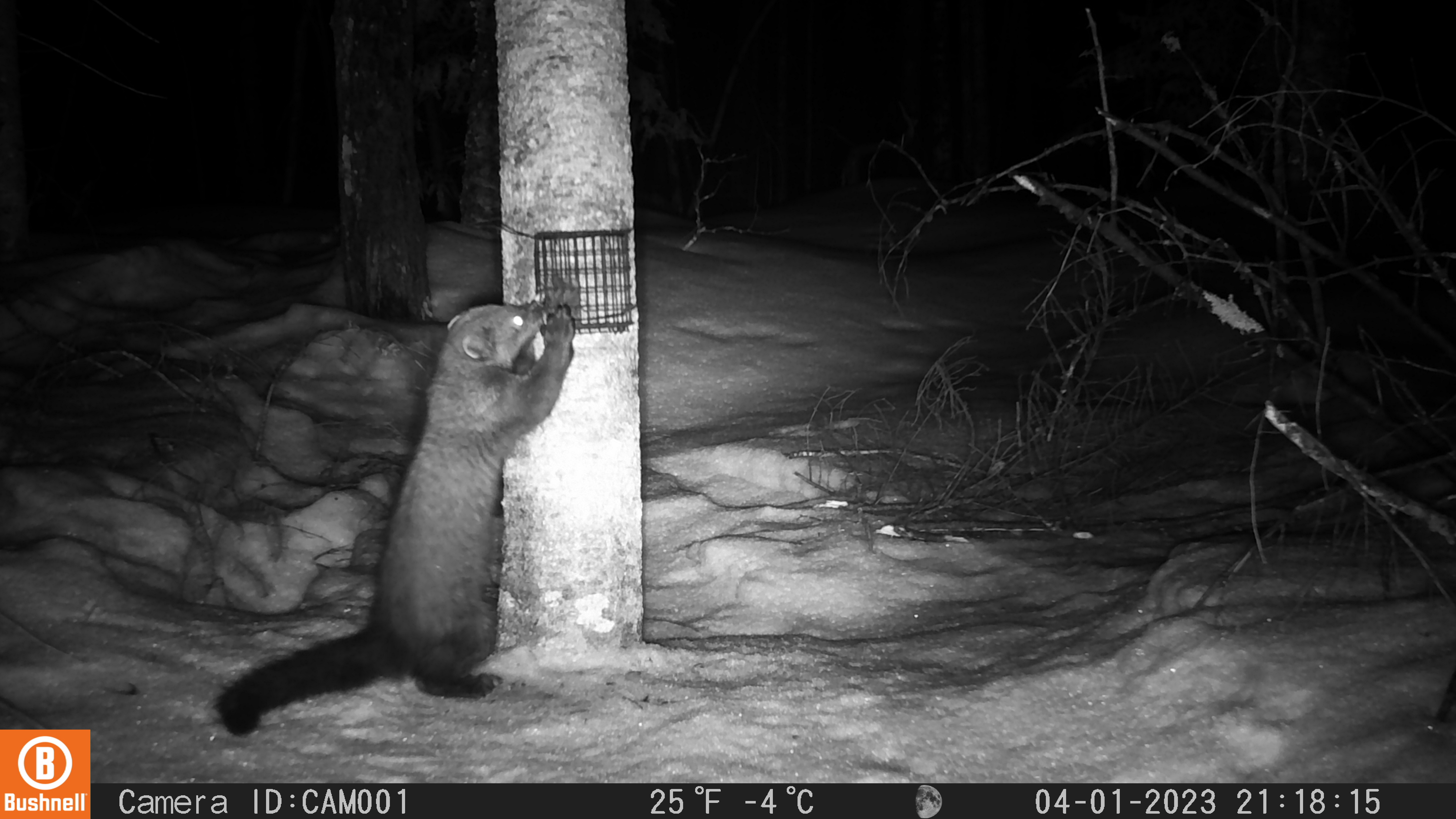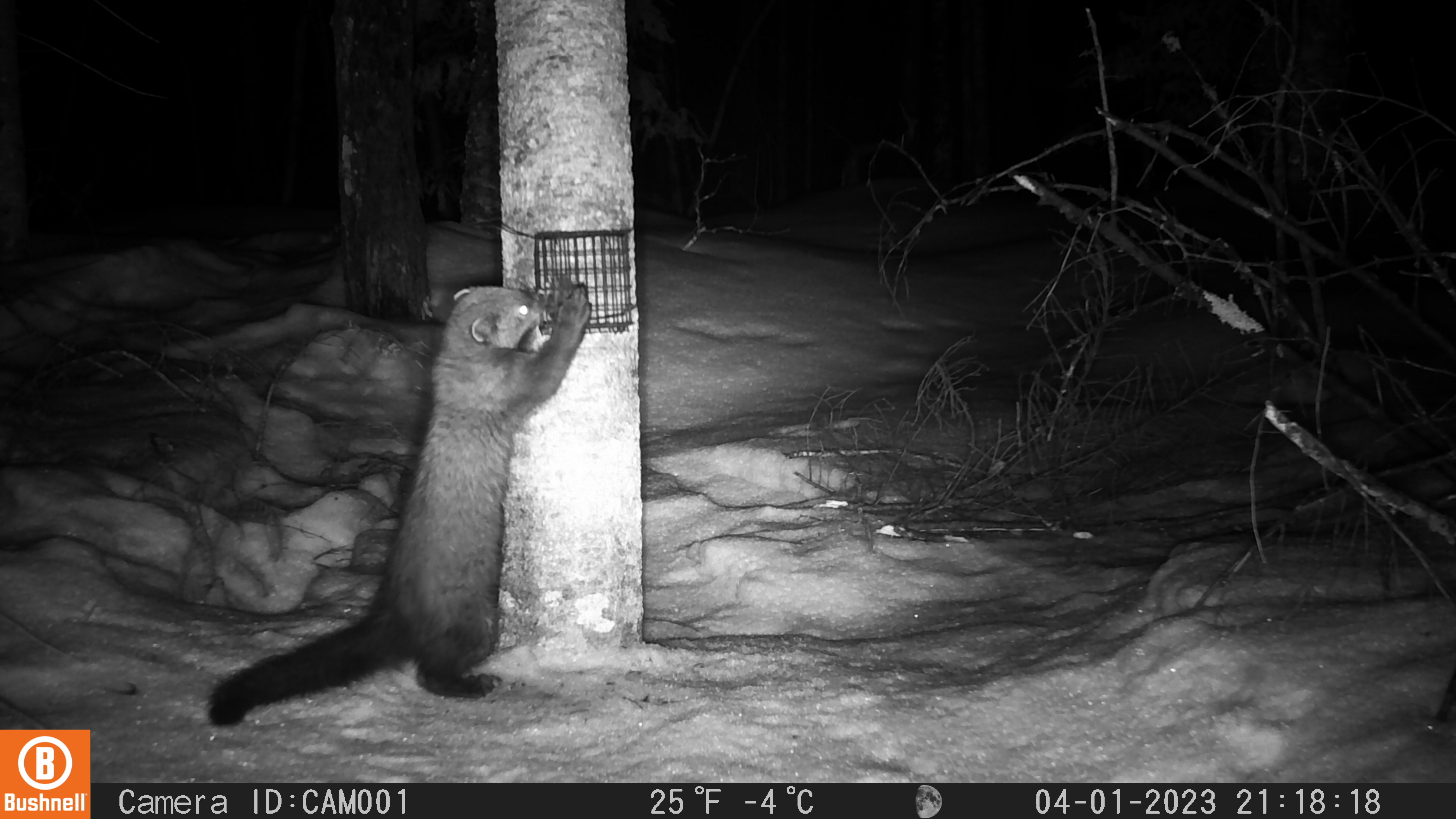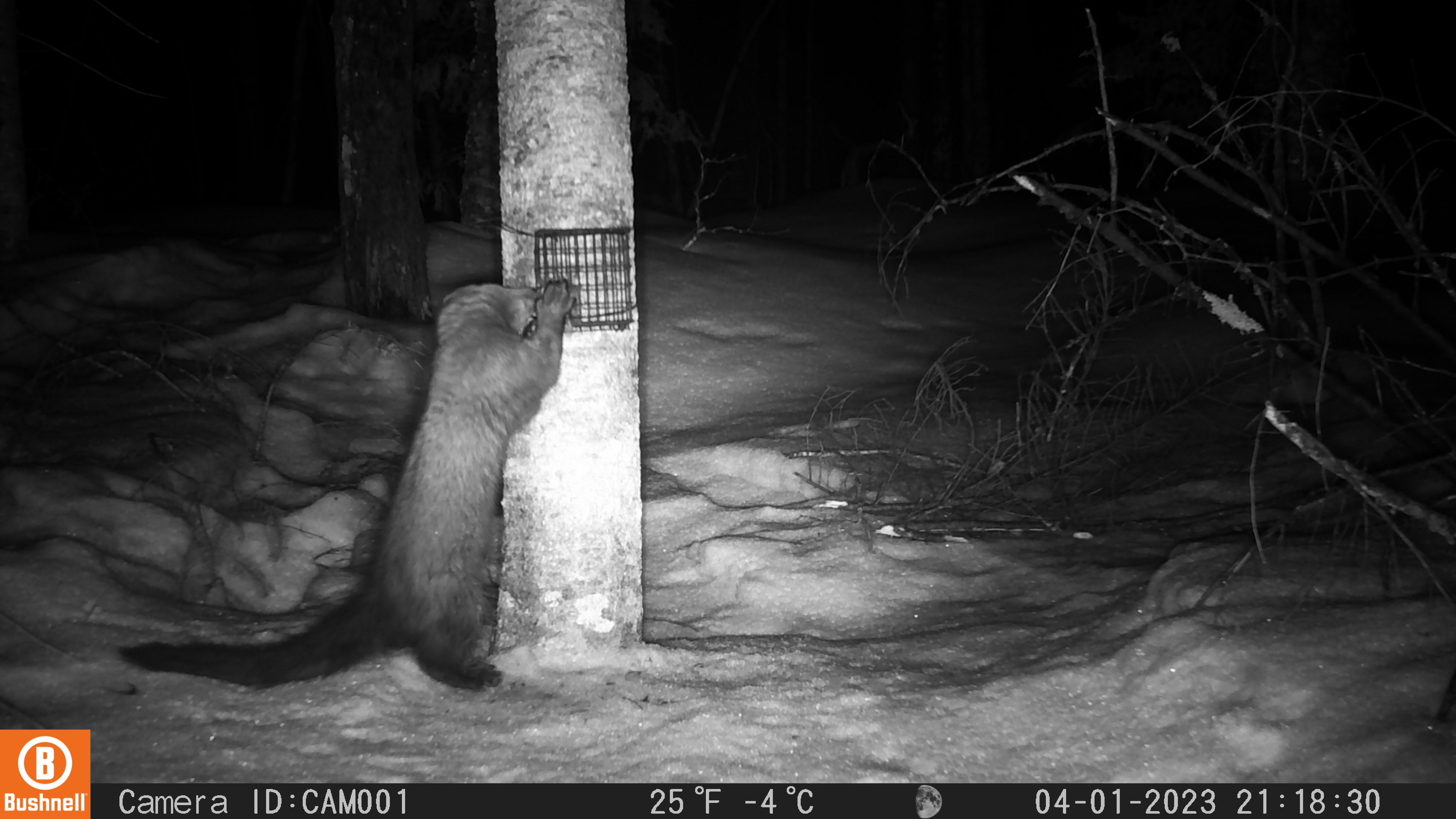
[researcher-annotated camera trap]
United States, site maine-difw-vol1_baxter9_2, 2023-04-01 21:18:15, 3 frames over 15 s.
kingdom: Animalia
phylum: Chordata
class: Mammalia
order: Carnivora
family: Mustelidae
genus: Pekania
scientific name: Pekania pennanti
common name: fisher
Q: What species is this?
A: Fisher (Pekania pennanti).